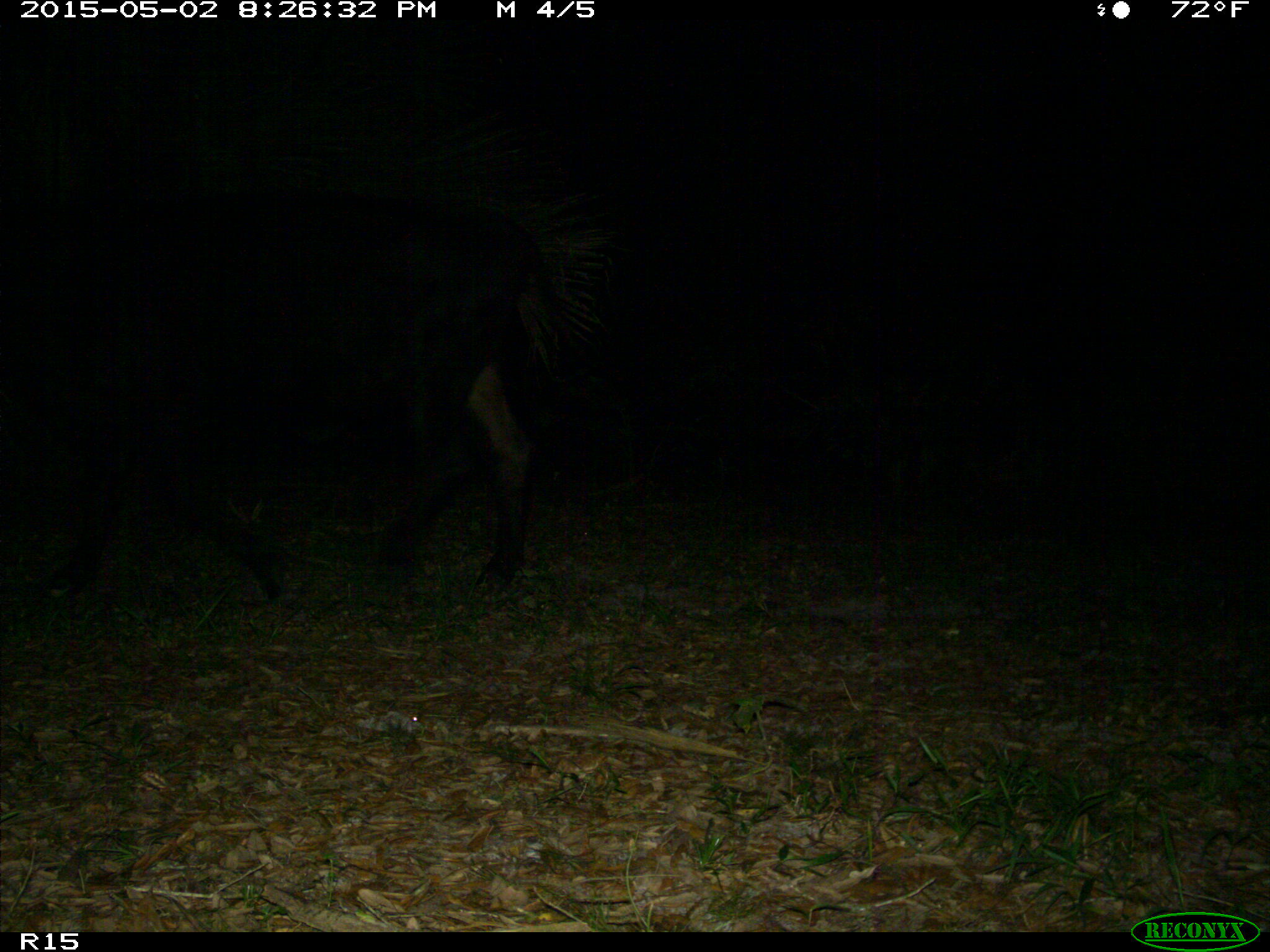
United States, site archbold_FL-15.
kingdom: Animalia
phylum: Chordata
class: Mammalia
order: Artiodactyla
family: Bovidae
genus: Bos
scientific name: Bos taurus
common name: domestic cow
Bos taurus (domestic cow).